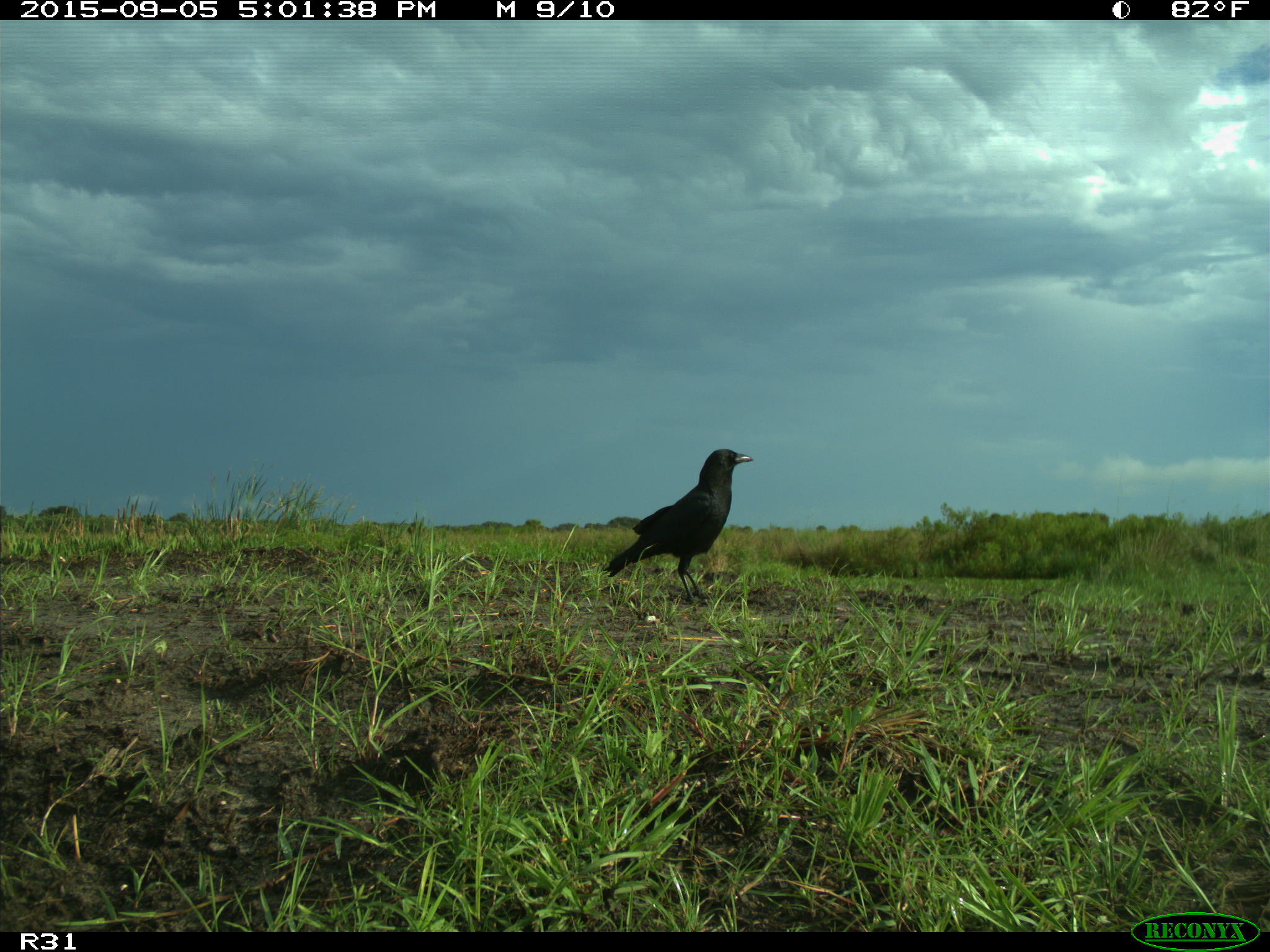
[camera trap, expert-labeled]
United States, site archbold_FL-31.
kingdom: Animalia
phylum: Chordata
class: Aves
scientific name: Aves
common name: birds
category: unidentified bird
Unidentified bird (birds) (Aves).